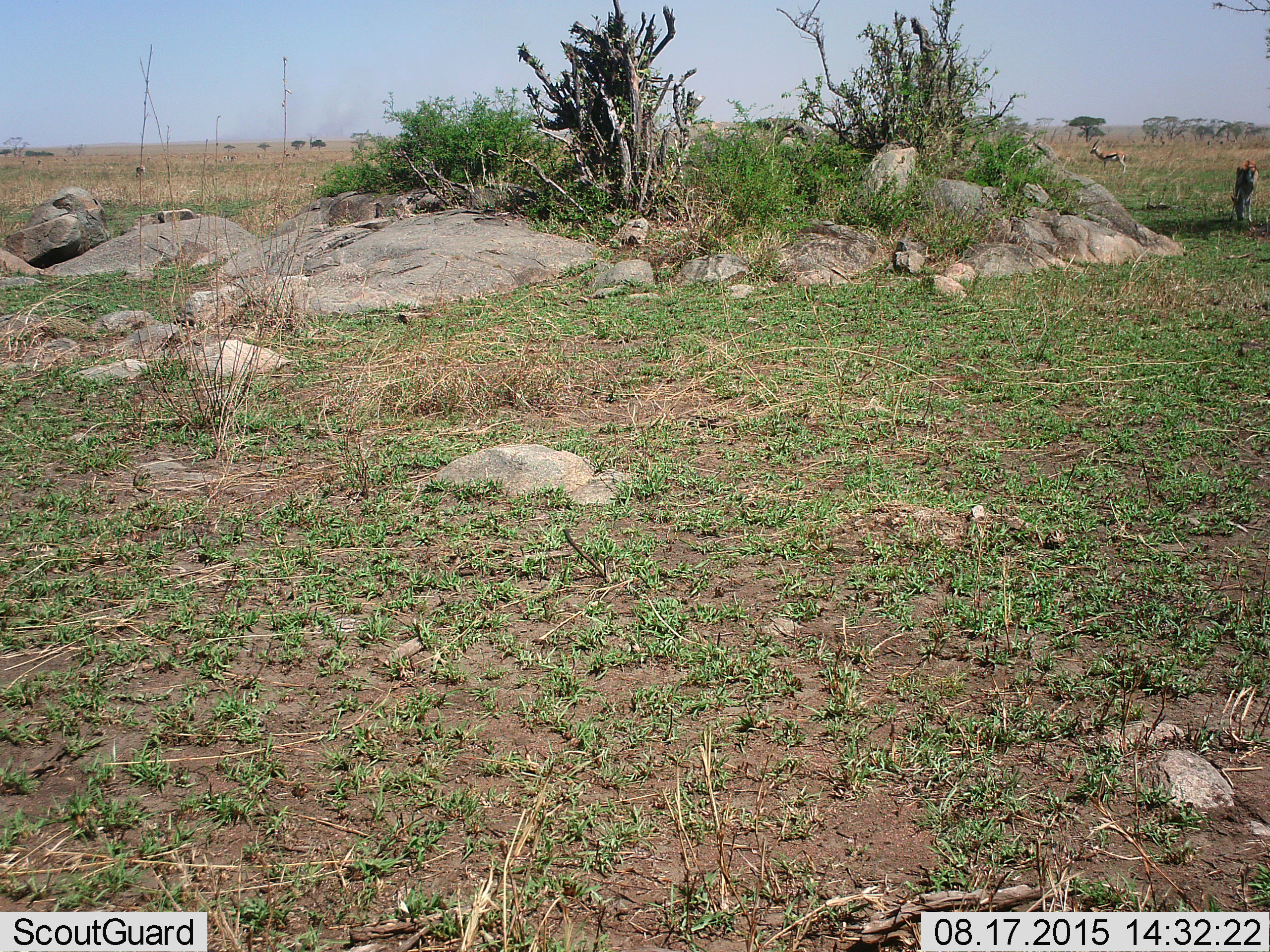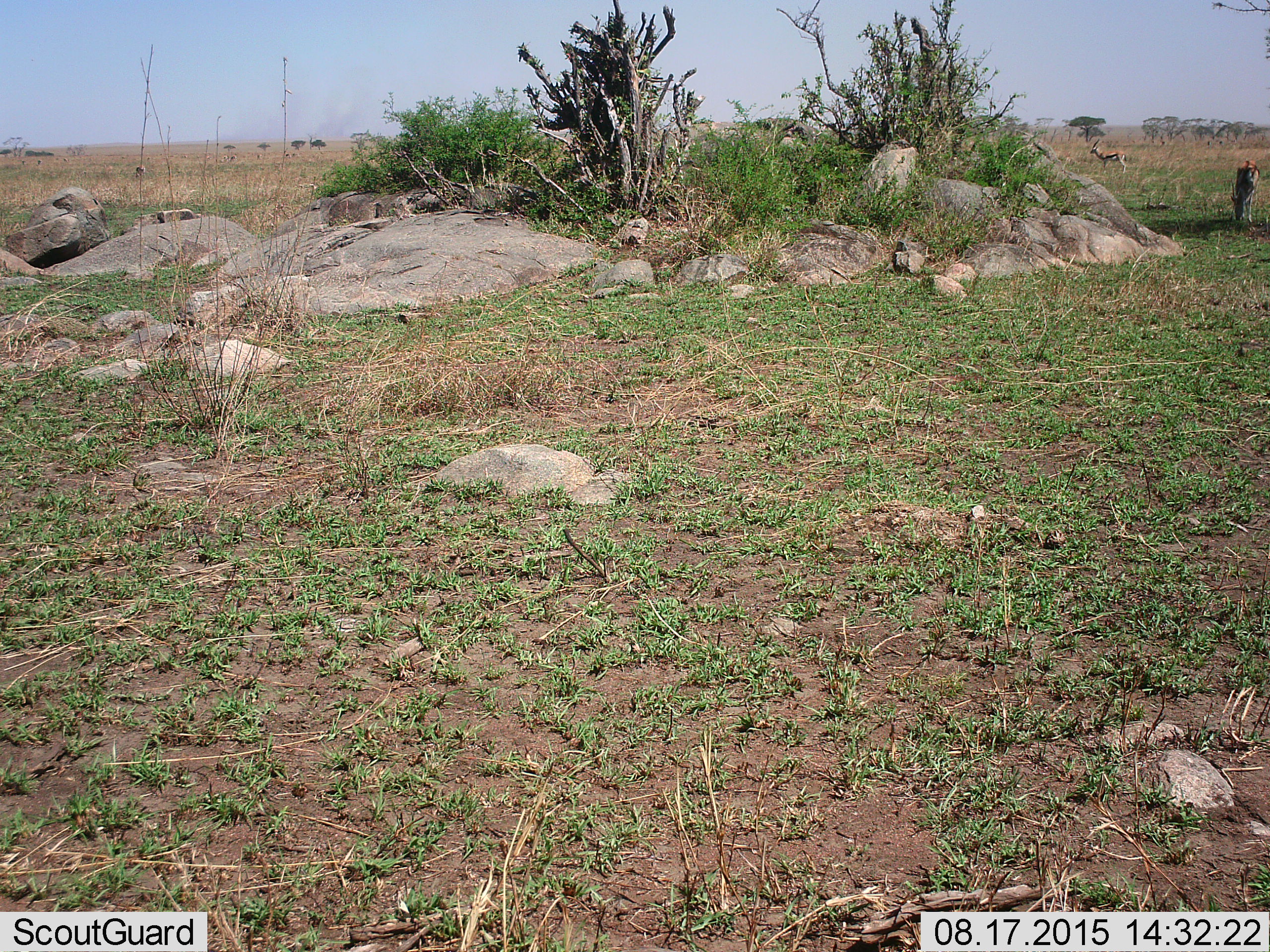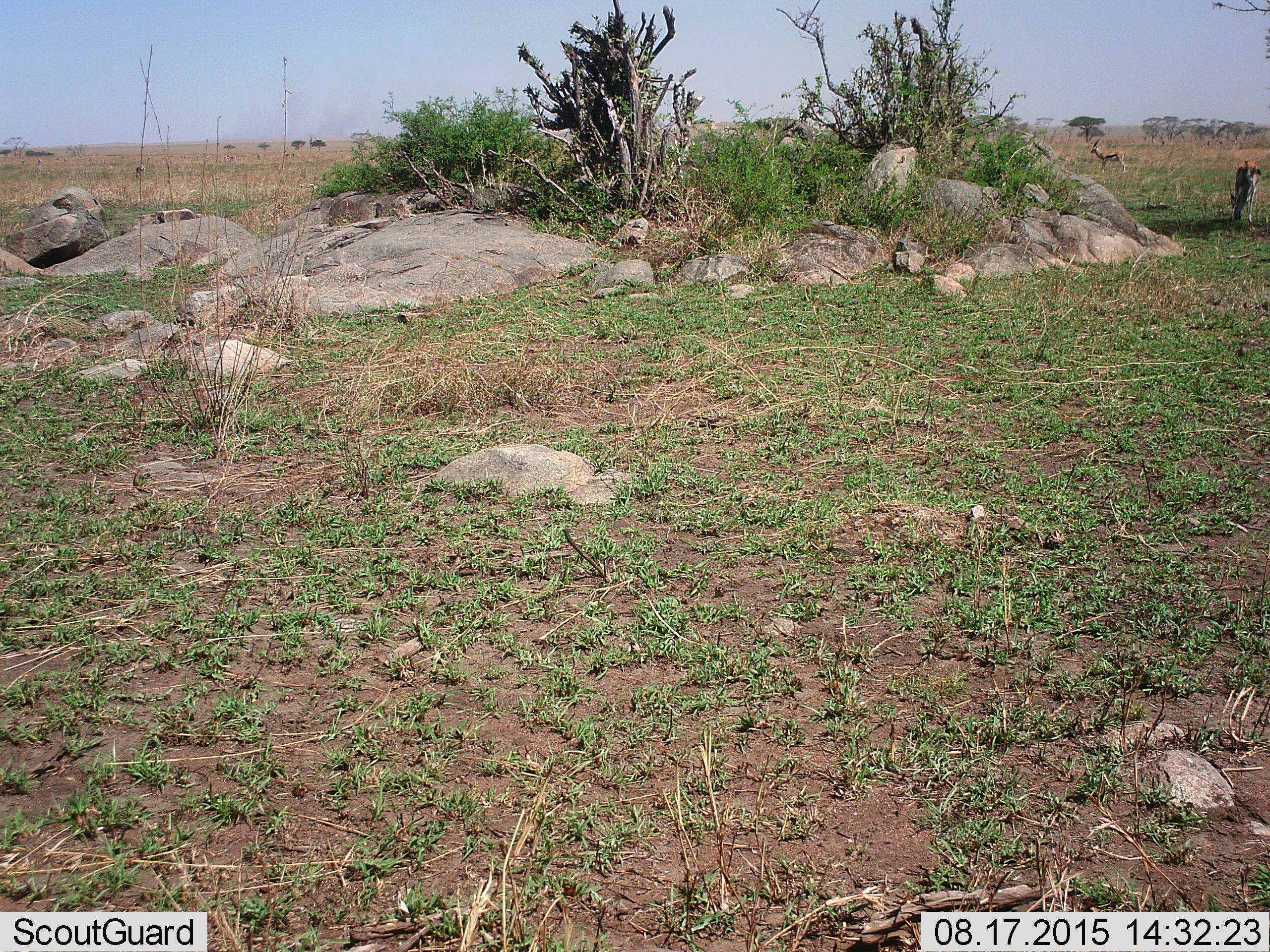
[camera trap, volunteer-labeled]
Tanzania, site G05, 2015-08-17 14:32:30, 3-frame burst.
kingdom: Animalia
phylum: Chordata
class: Mammalia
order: Artiodactyla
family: Bovidae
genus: Eudorcas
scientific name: Eudorcas thomsonii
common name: thomson's gazelle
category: gazellethomsons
Gazellethomsons (thomson's gazelle) (Eudorcas thomsonii), count 6. Behavior (volunteer vote fractions): standing 75%, resting 0%, moving 19%, interacting 0%. Young present (vote fraction): 6%. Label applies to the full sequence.